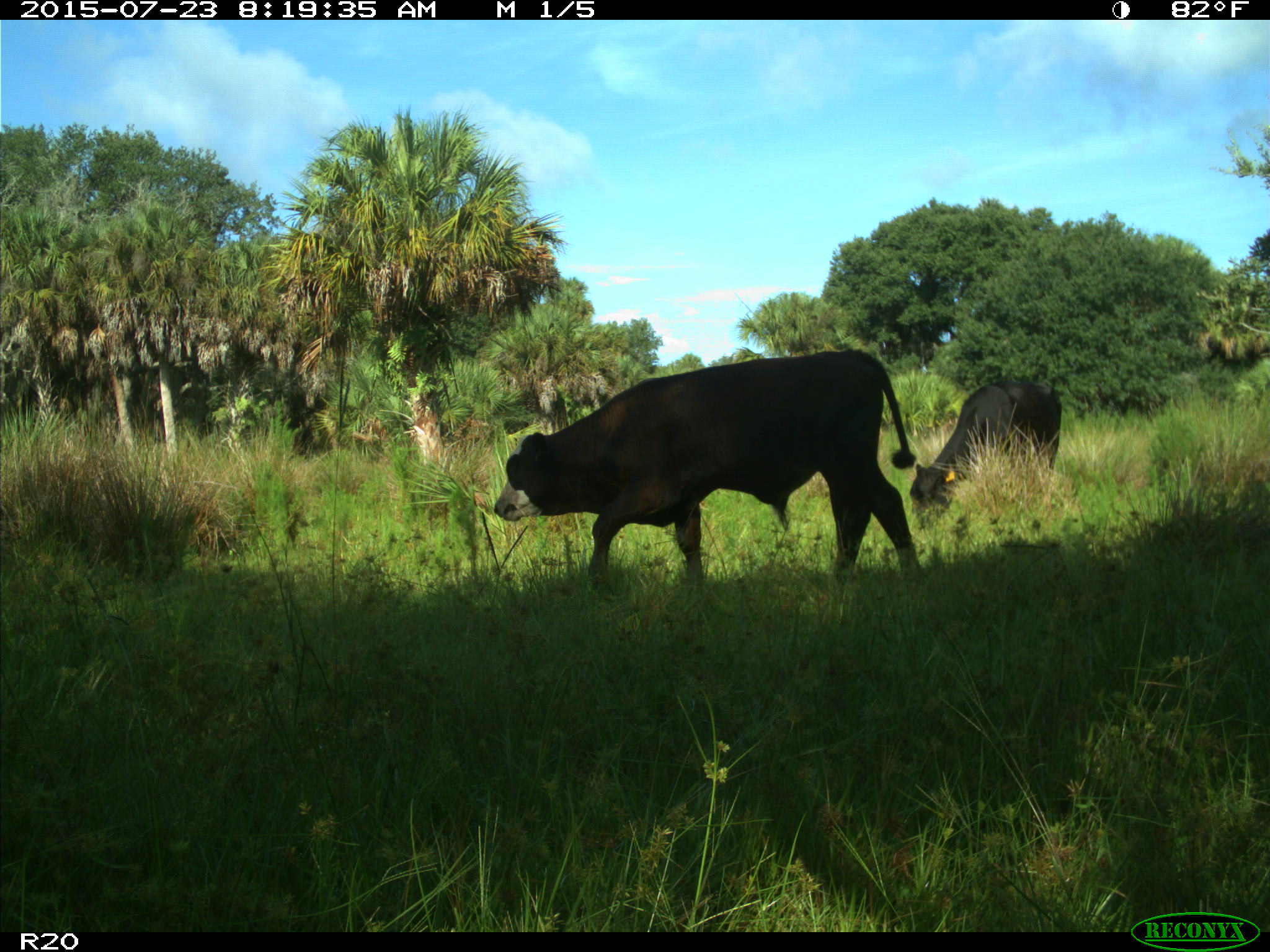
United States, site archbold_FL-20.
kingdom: Animalia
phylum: Chordata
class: Mammalia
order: Artiodactyla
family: Bovidae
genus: Bos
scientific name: Bos taurus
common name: domestic cow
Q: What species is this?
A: Bos taurus (domestic cow).